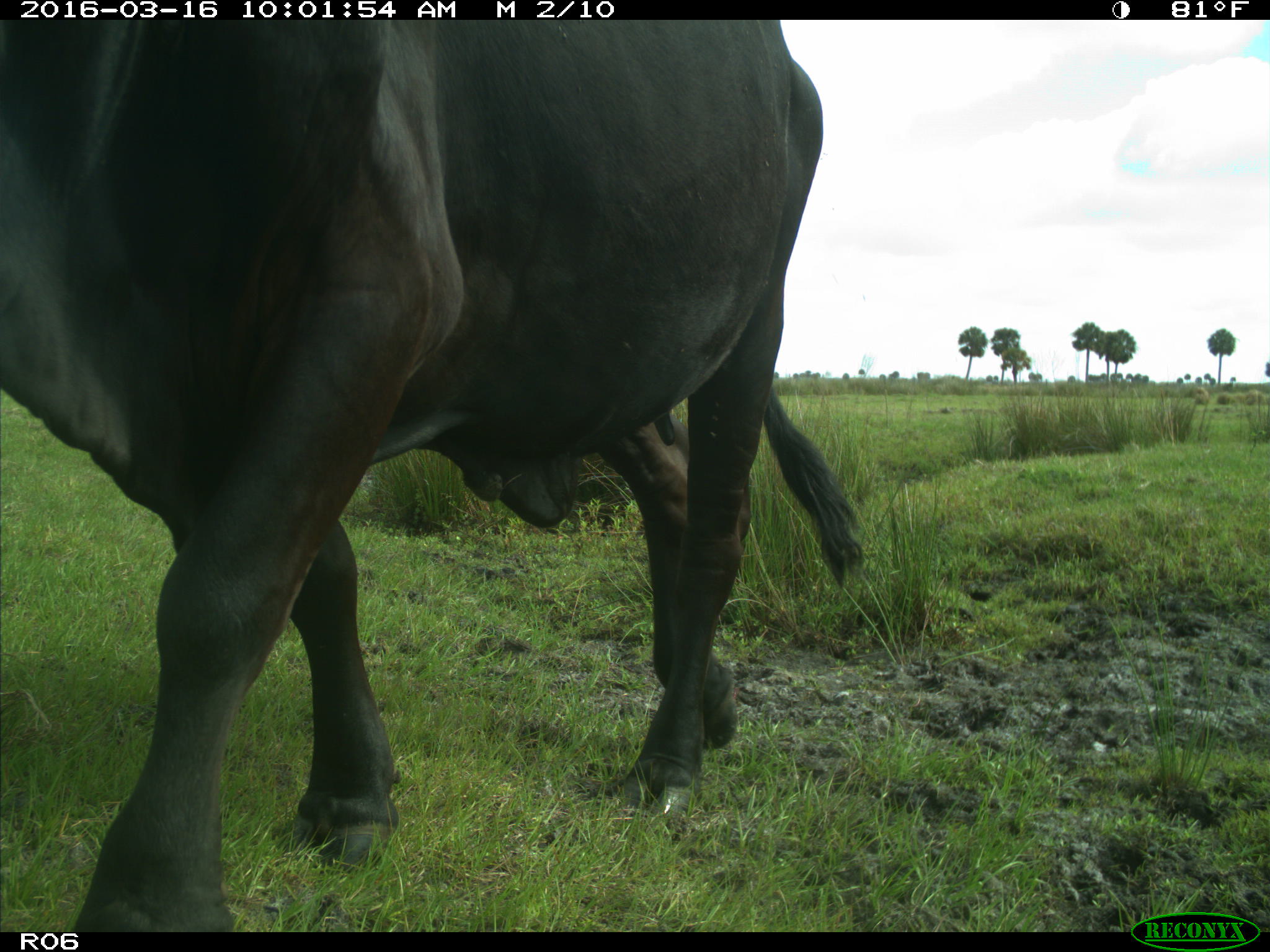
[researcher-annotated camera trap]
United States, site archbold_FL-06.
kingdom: Animalia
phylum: Chordata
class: Mammalia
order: Artiodactyla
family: Bovidae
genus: Bos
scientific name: Bos taurus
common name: domestic cow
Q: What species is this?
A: Bos taurus (domestic cow).